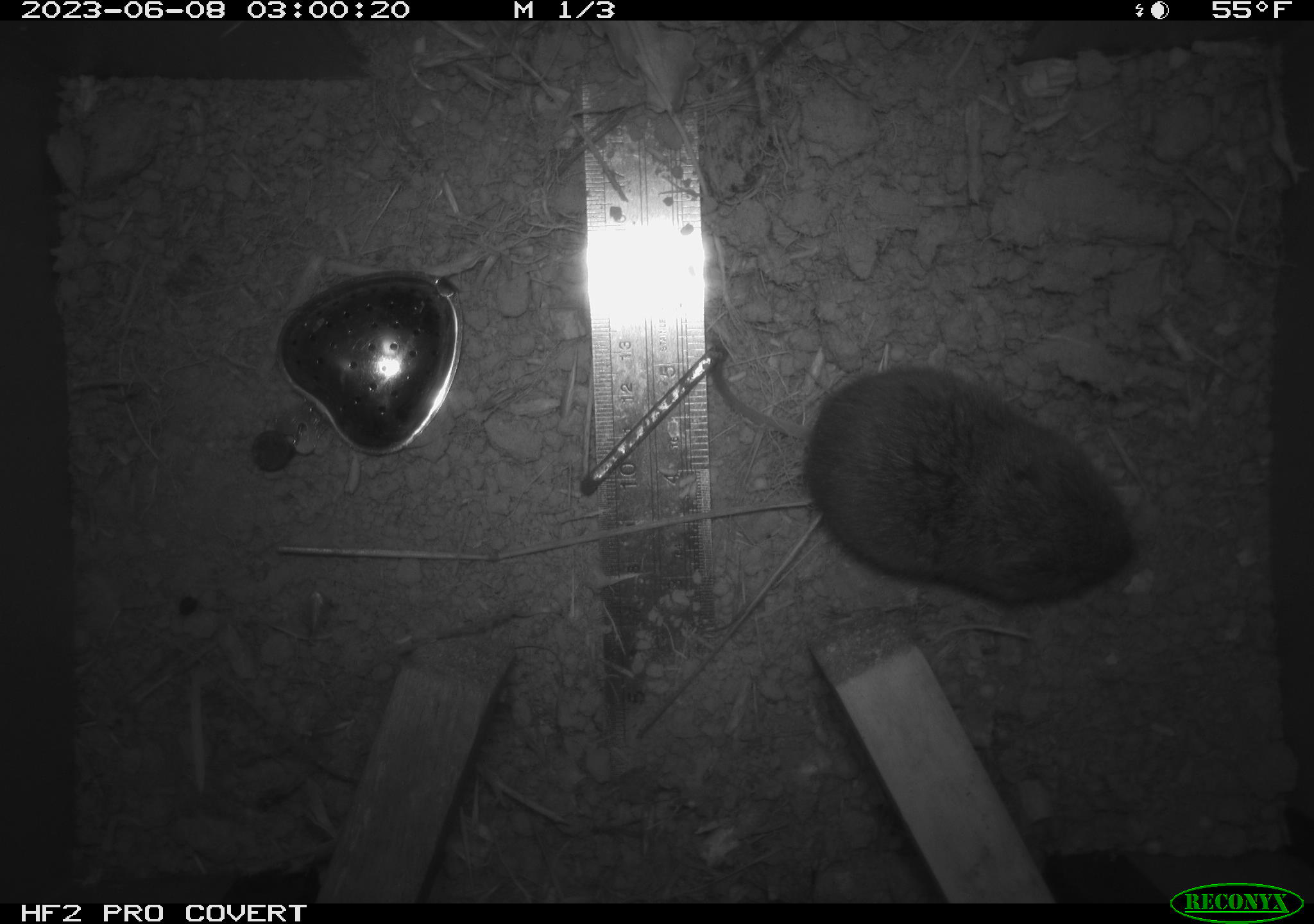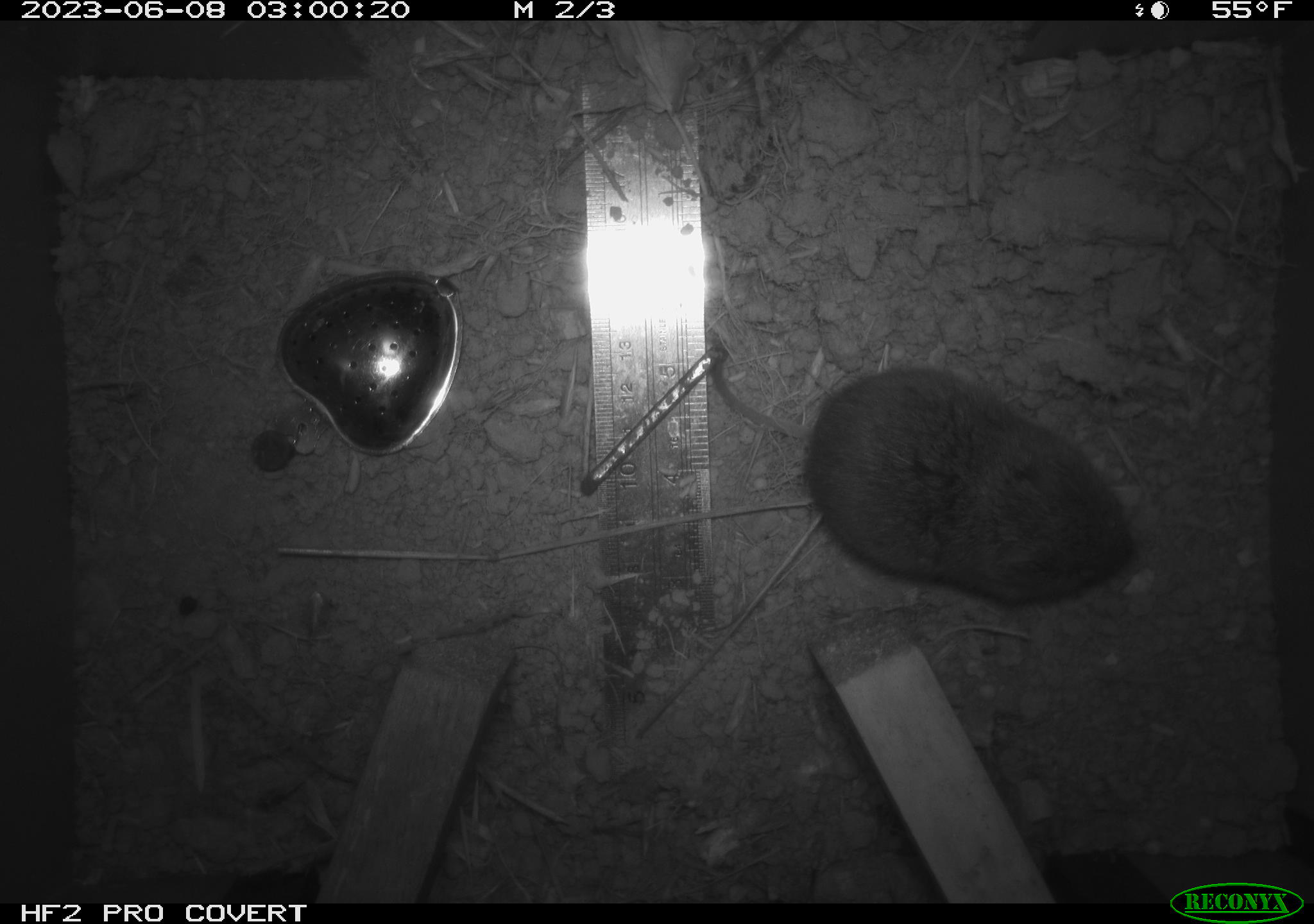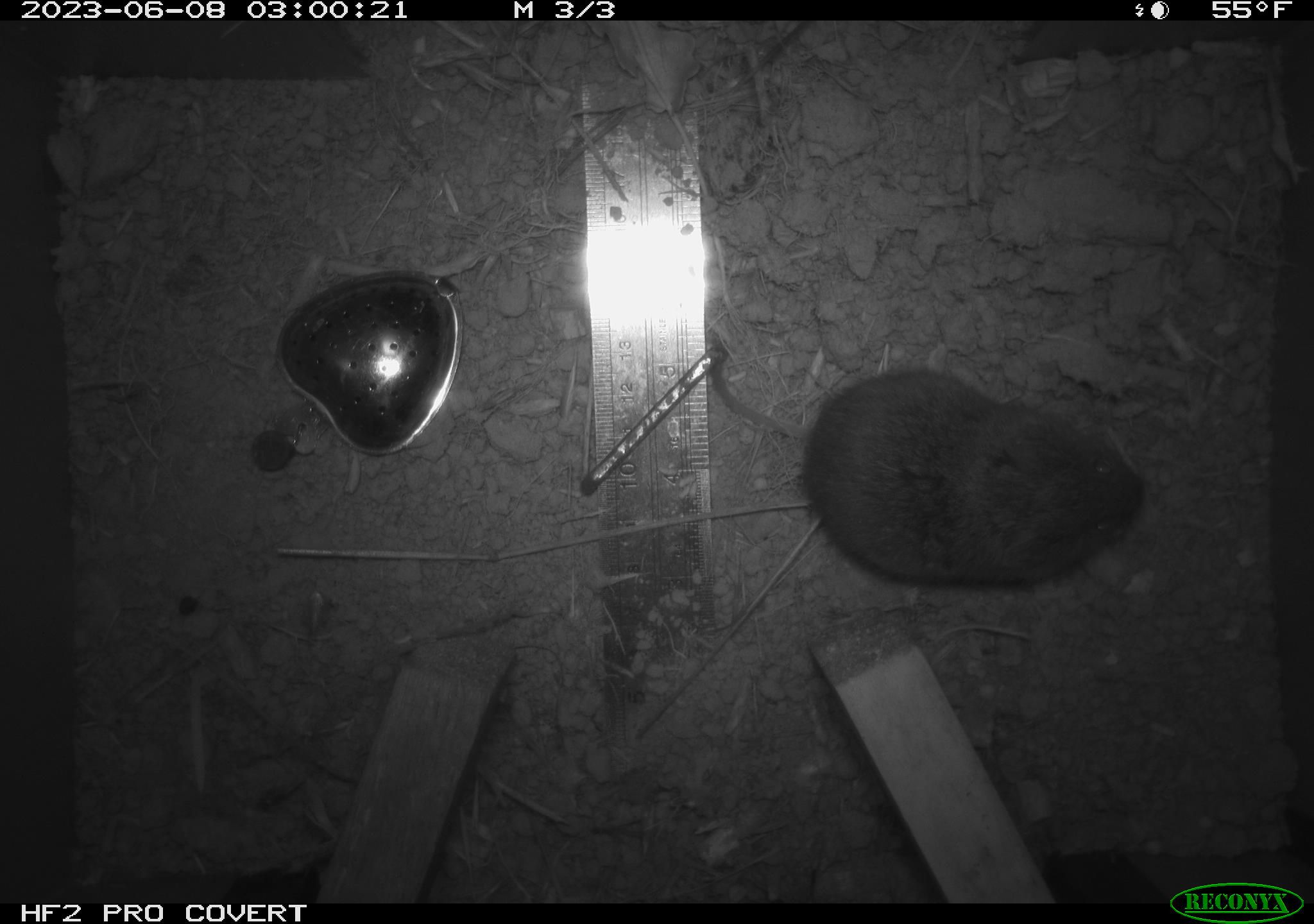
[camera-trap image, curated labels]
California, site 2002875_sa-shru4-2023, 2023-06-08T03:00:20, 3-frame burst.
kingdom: Animalia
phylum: Chordata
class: Mammalia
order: Rodentia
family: Cricetidae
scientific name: Arvicolinae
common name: voles, lemmings, and muskrats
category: arvicolinae subfamily